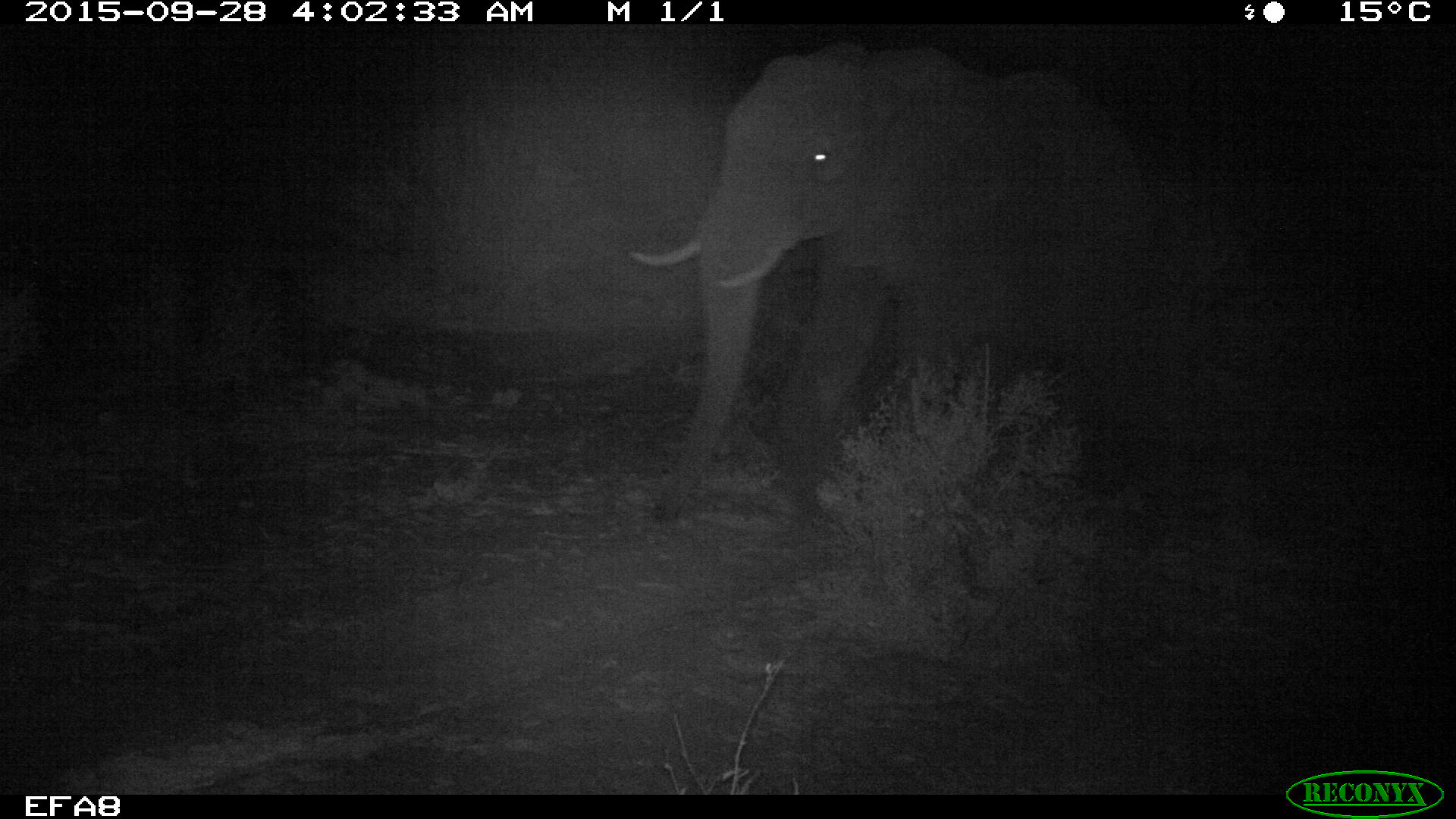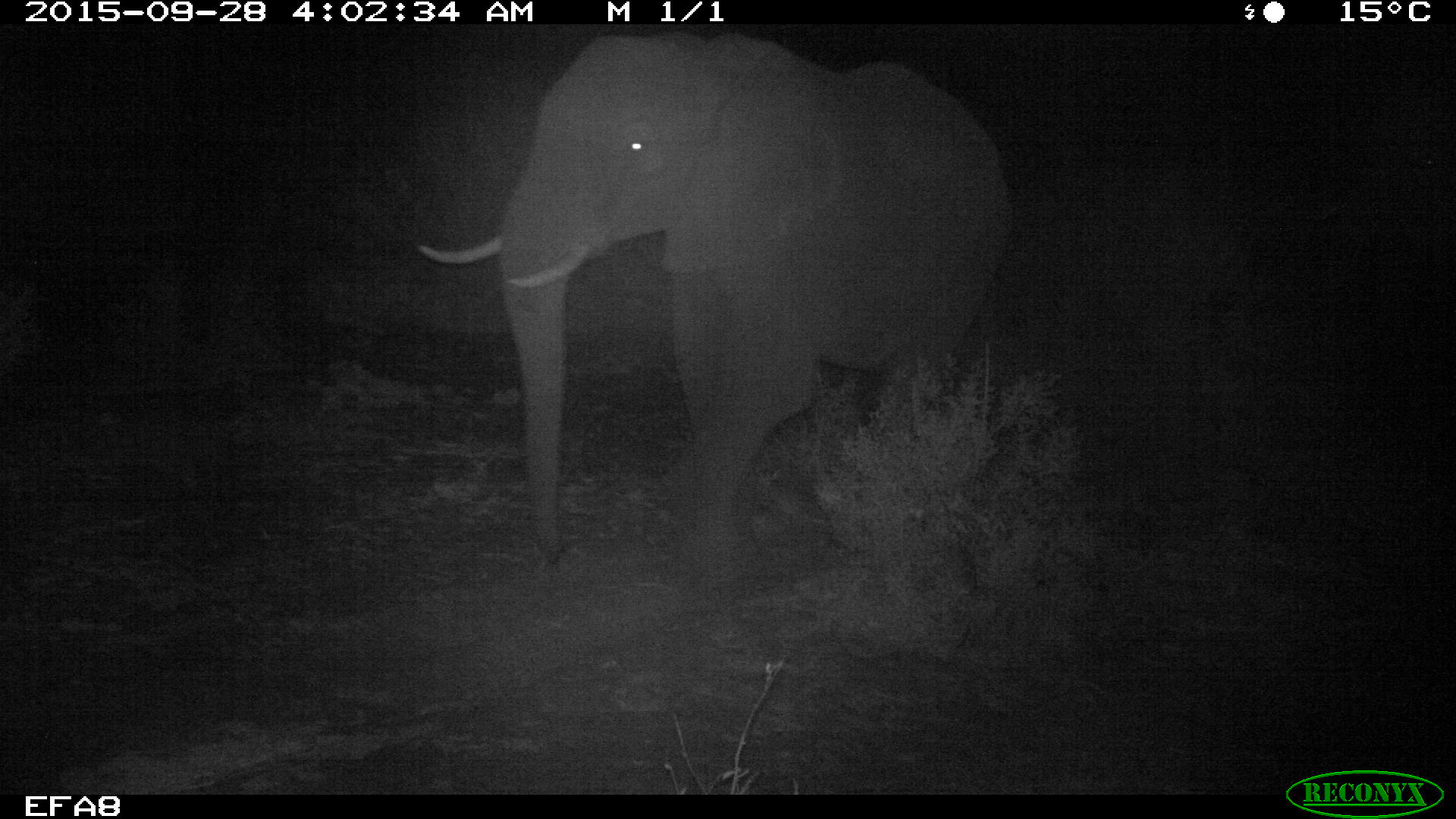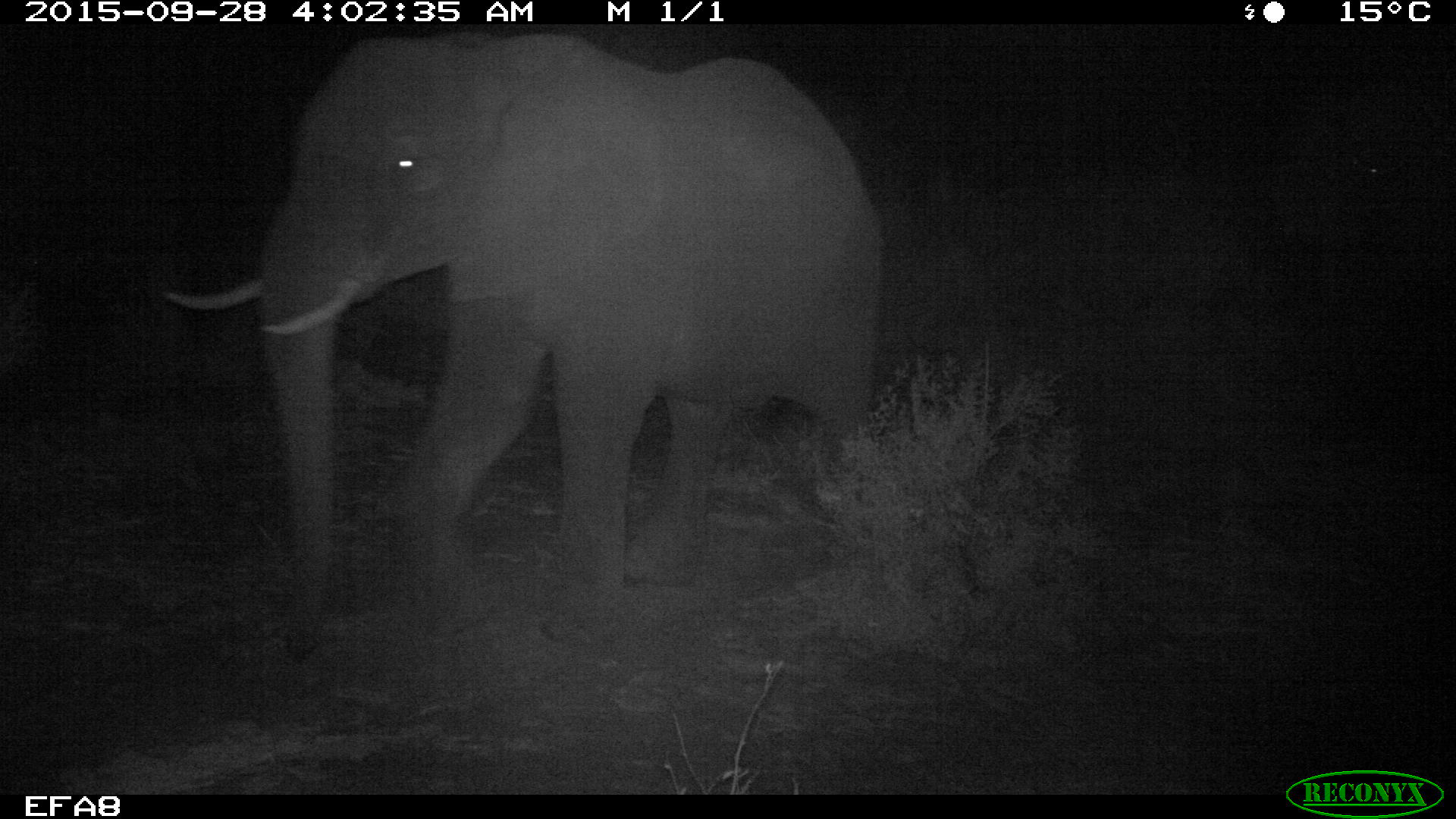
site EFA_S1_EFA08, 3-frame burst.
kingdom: Animalia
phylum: Chordata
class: Mammalia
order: Proboscidea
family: Elephantidae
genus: Loxodonta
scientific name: Loxodonta africana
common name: african bush elephant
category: elephant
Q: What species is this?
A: Elephant (african bush elephant) (Loxodonta africana).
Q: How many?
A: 2.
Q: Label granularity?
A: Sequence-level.